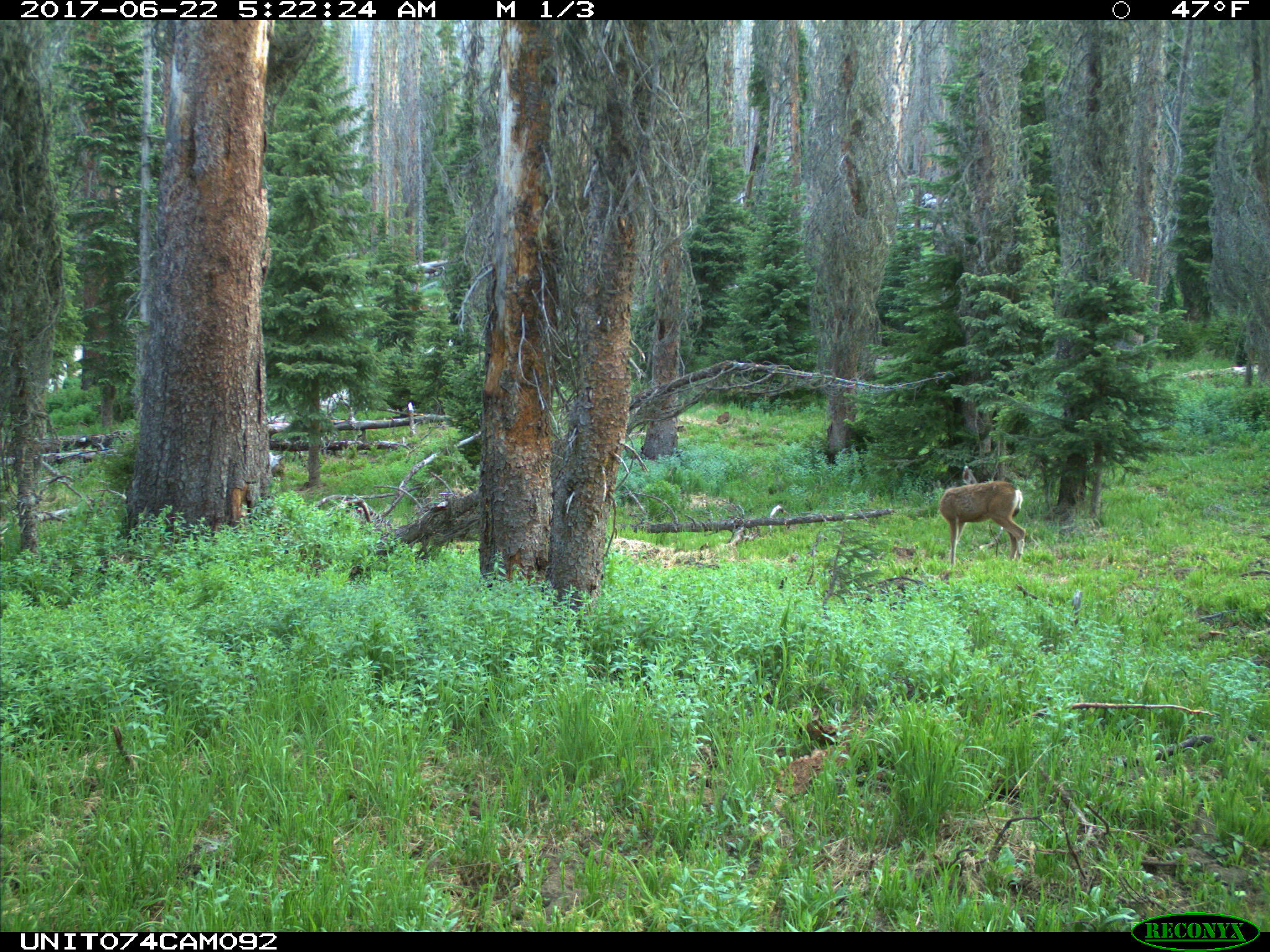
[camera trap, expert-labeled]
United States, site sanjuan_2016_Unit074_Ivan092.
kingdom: Animalia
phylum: Chordata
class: Mammalia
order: Artiodactyla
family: Cervidae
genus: Odocoileus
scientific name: Odocoileus hemionus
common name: mule deer